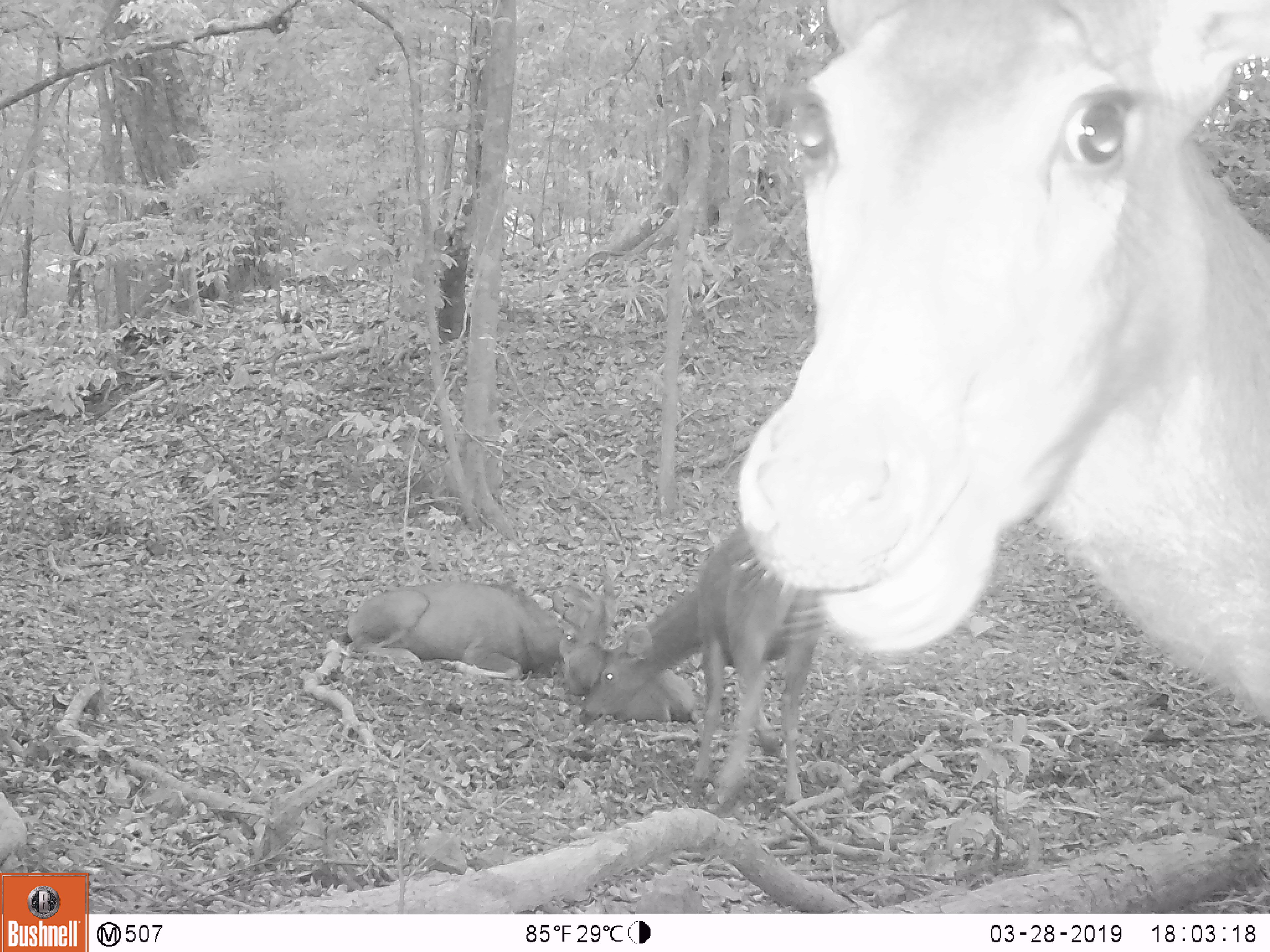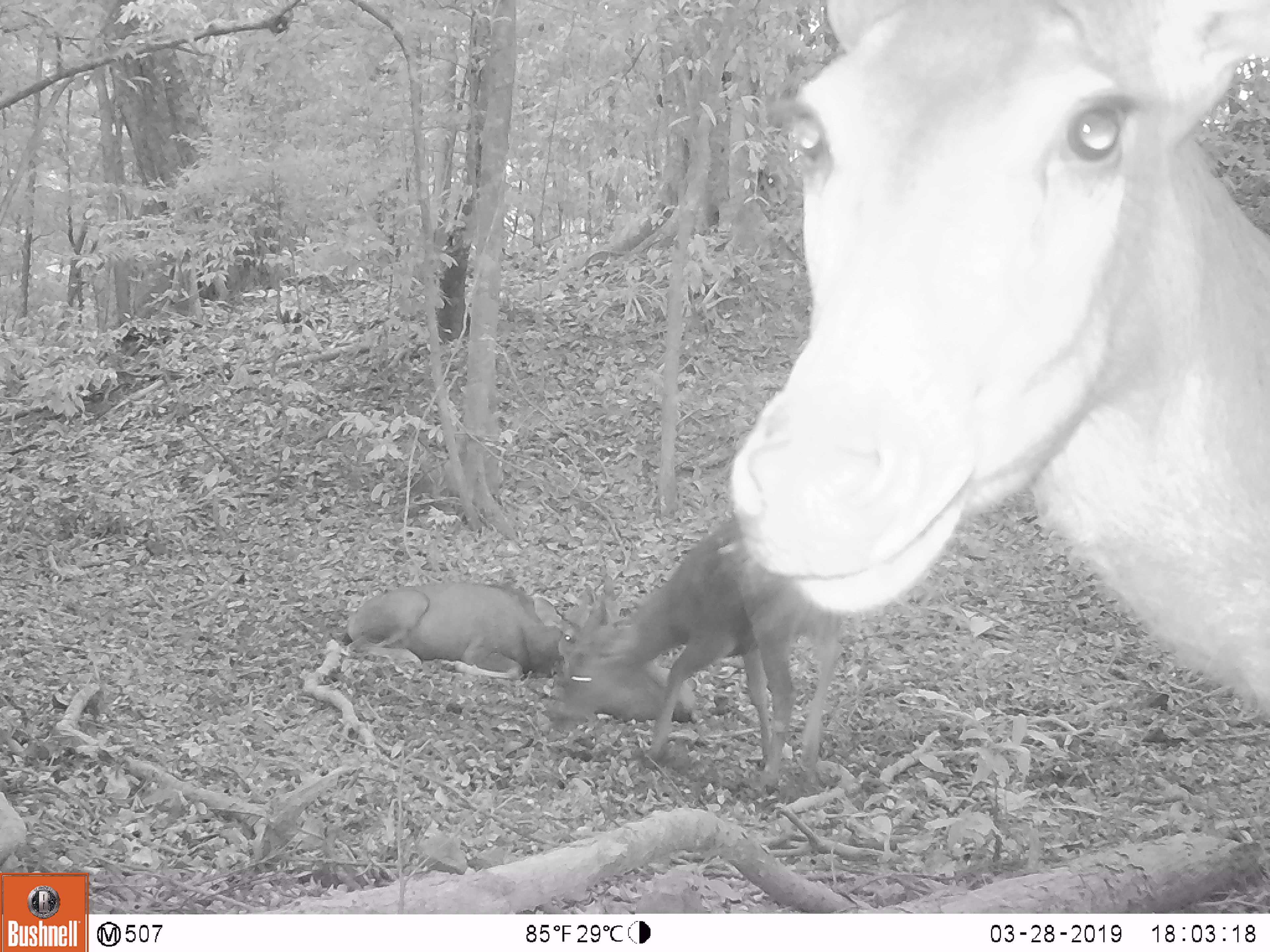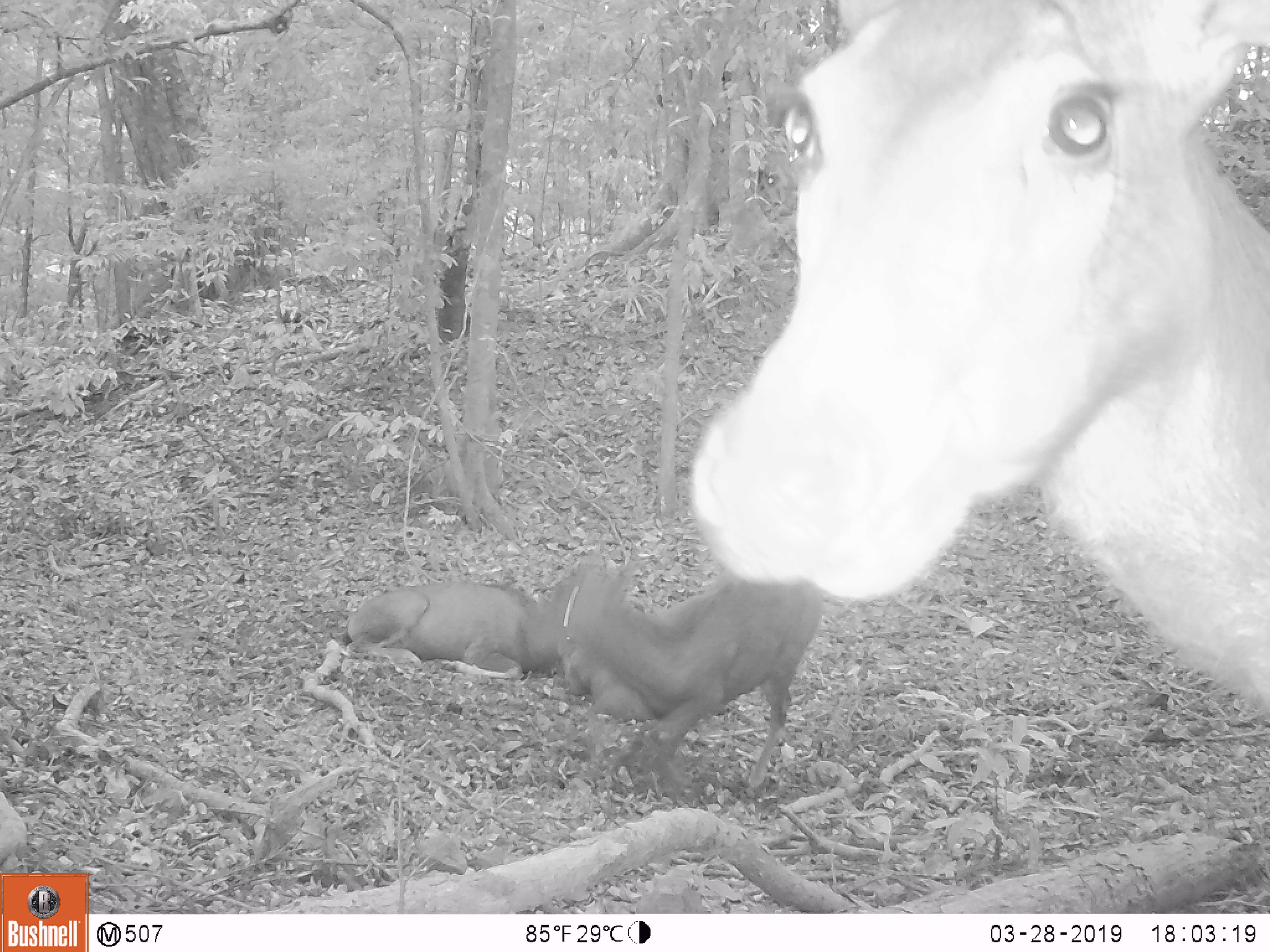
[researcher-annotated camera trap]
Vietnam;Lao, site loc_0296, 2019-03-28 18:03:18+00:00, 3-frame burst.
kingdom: Animalia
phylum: Chordata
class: Mammalia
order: Artiodactyla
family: Cervidae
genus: Rusa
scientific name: Rusa unicolor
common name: sambar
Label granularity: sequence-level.